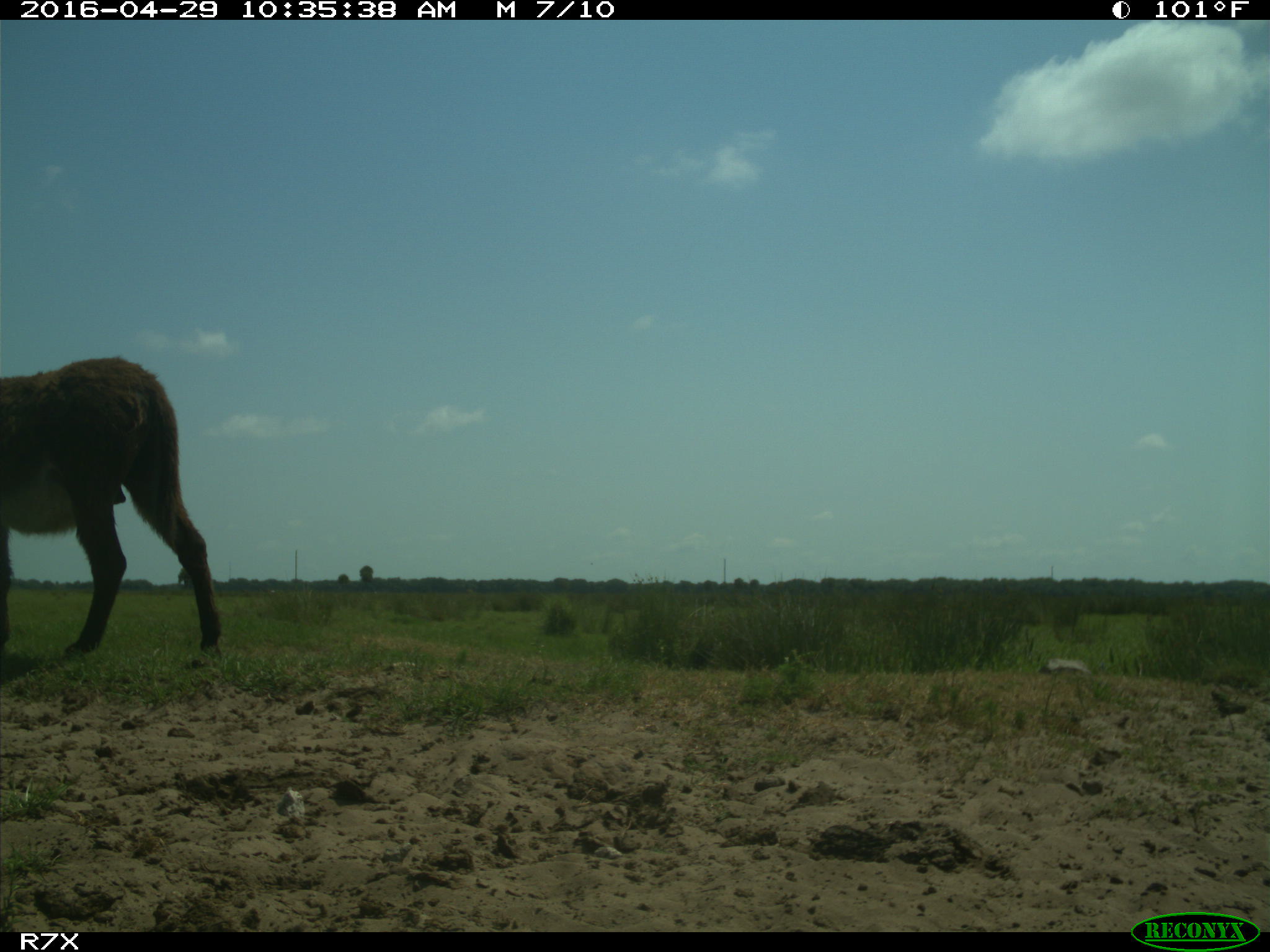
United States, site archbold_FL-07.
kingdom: Animalia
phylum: Chordata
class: Mammalia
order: Artiodactyla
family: Bovidae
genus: Bos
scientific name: Bos taurus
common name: domestic cow